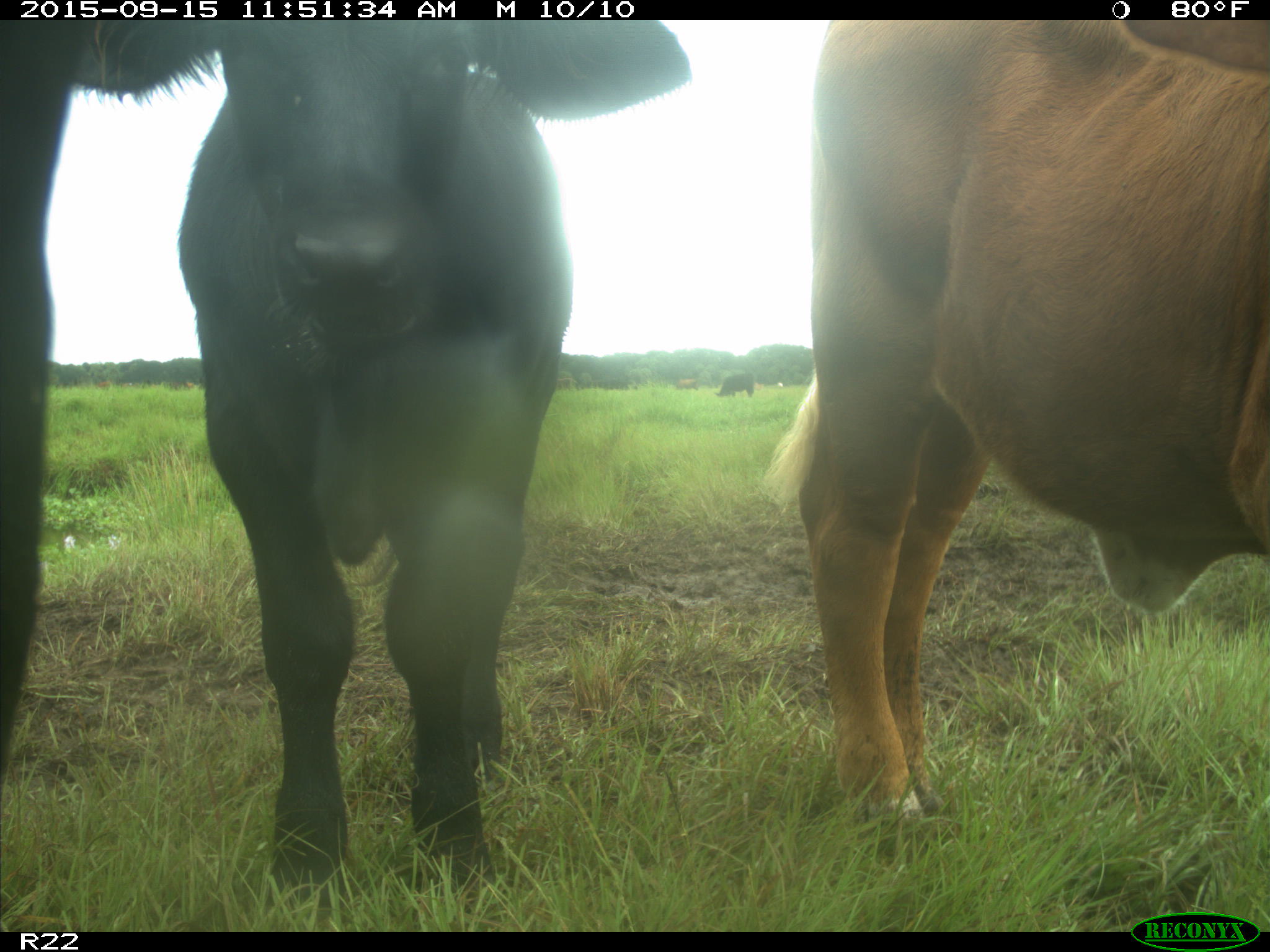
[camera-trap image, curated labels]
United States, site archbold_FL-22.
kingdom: Animalia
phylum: Chordata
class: Mammalia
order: Artiodactyla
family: Bovidae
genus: Bos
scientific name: Bos taurus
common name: domestic cow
Bos taurus (domestic cow).